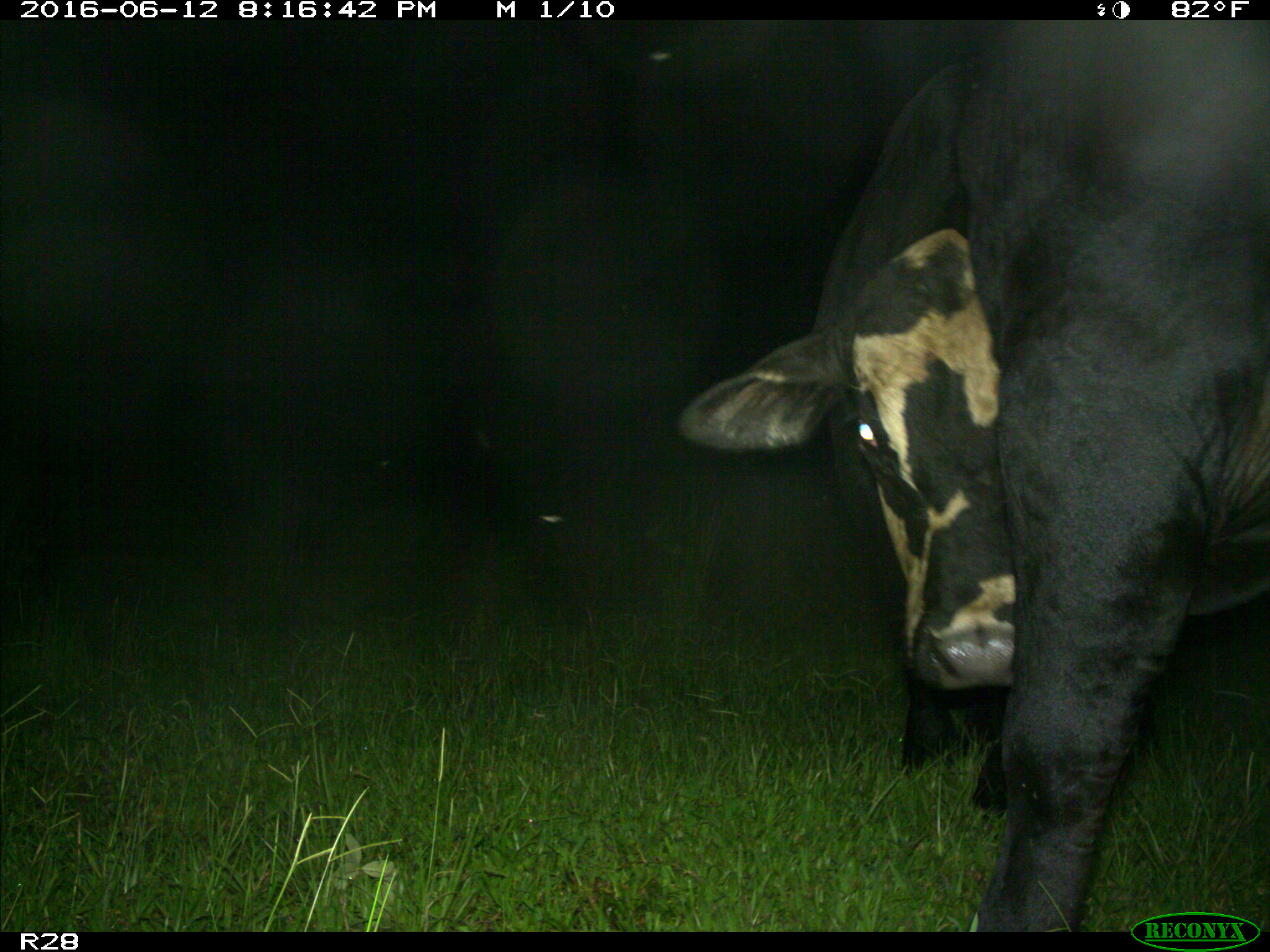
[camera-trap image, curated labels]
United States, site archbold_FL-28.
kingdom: Animalia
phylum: Chordata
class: Mammalia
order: Artiodactyla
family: Bovidae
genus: Bos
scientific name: Bos taurus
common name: domestic cow